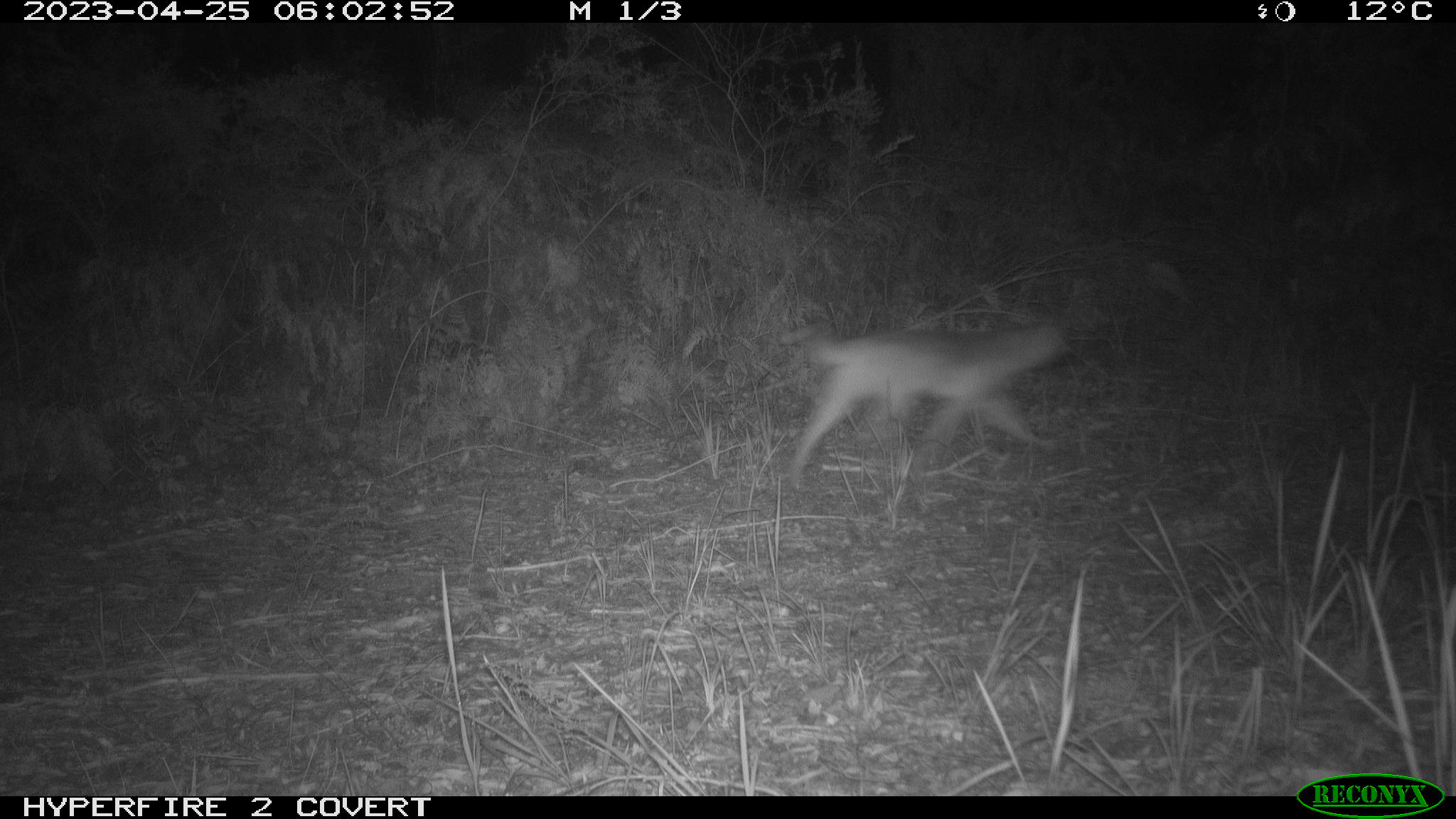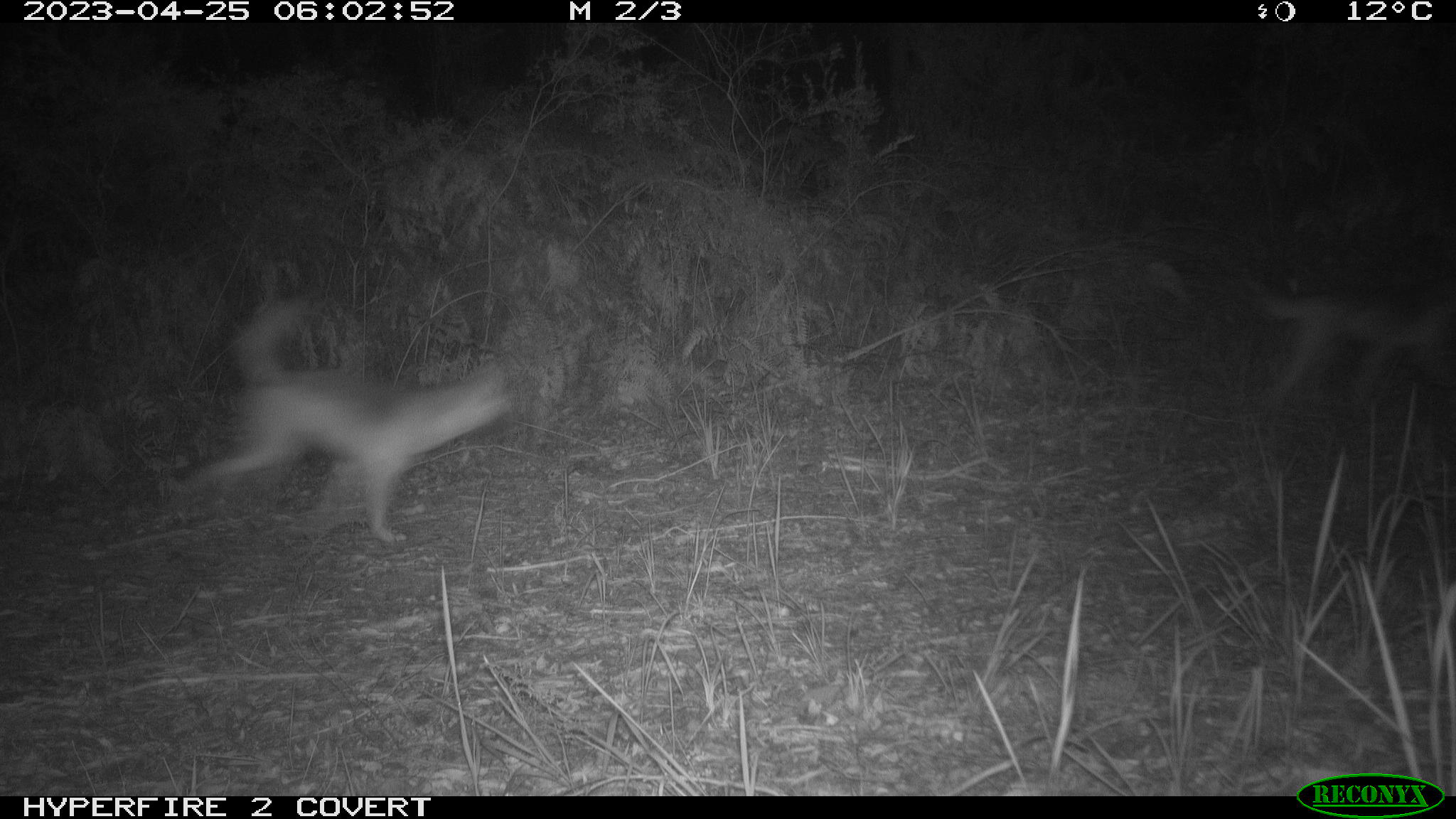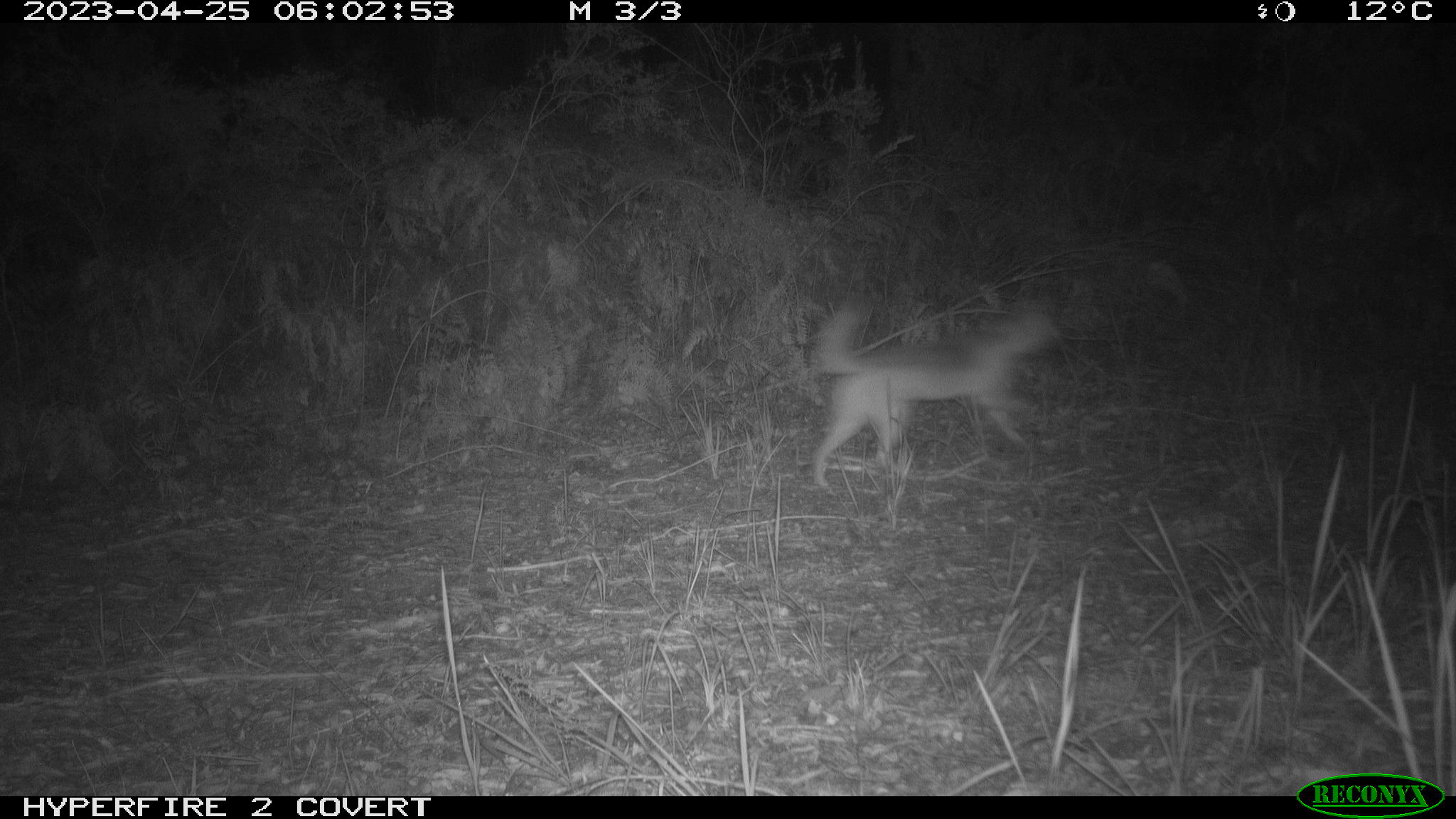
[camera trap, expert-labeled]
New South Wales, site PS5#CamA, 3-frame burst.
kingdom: Animalia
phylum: Chordata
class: Mammalia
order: Carnivora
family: Canidae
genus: Canis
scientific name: Canis familiaris dingo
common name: dingo